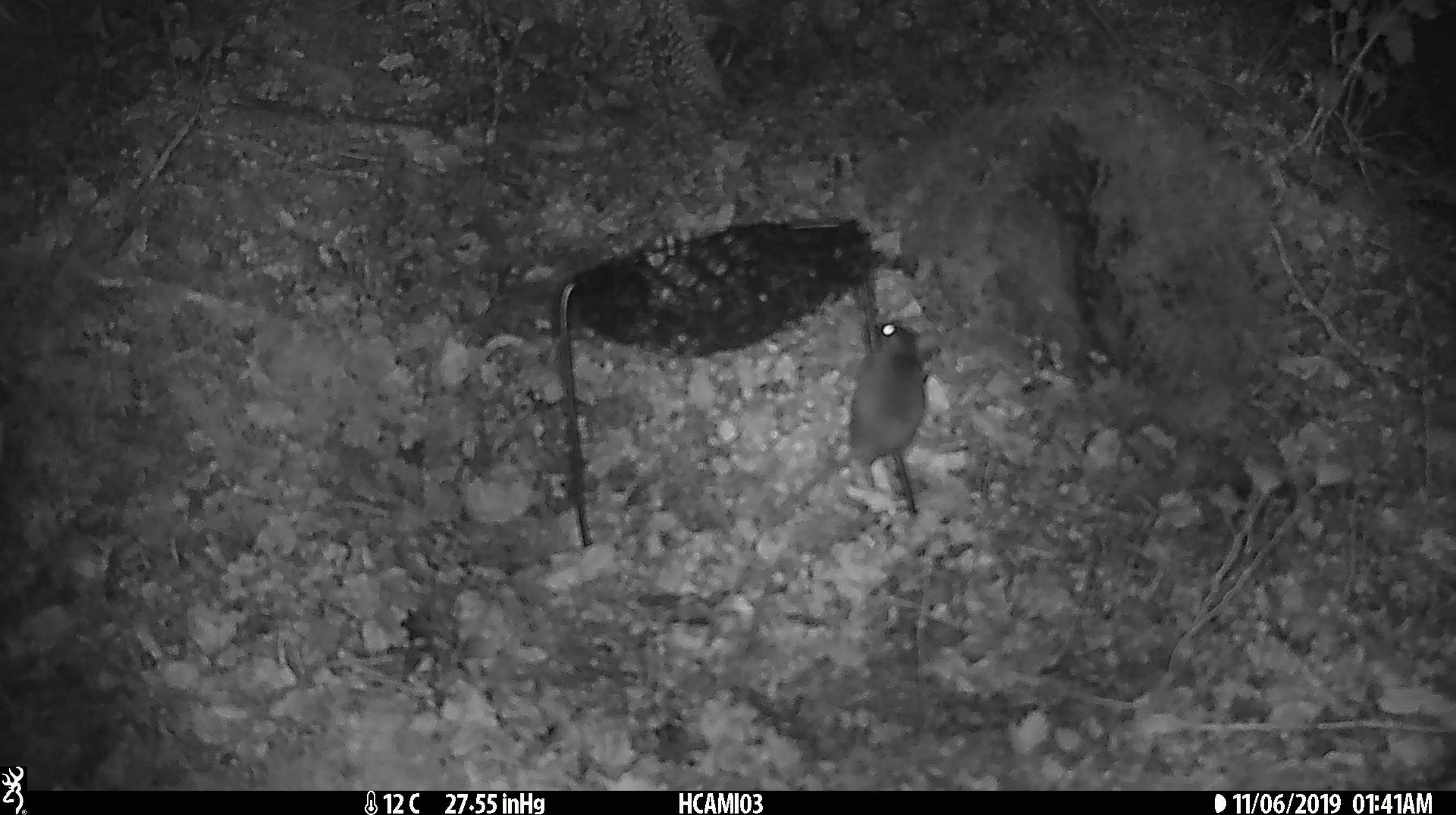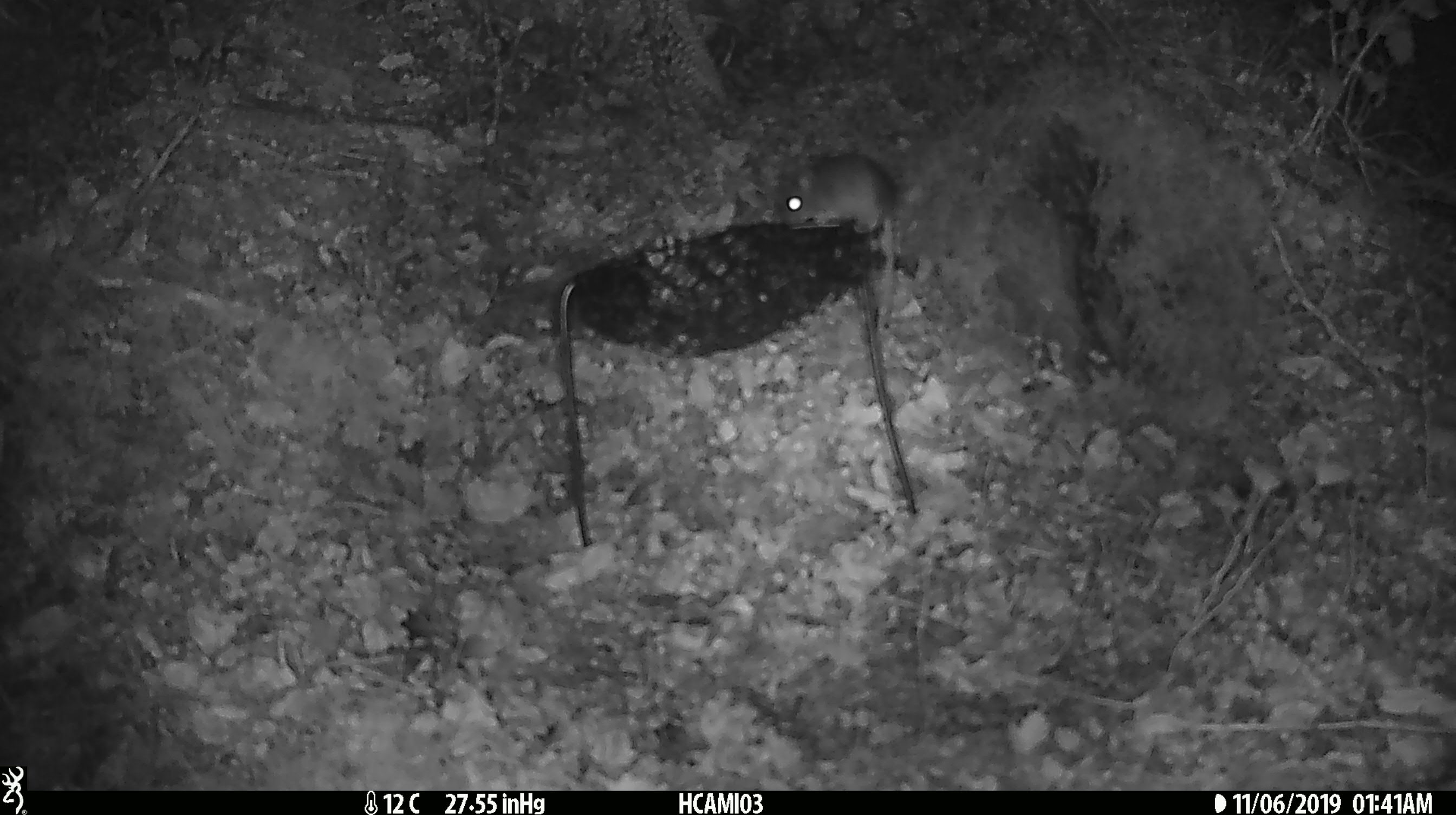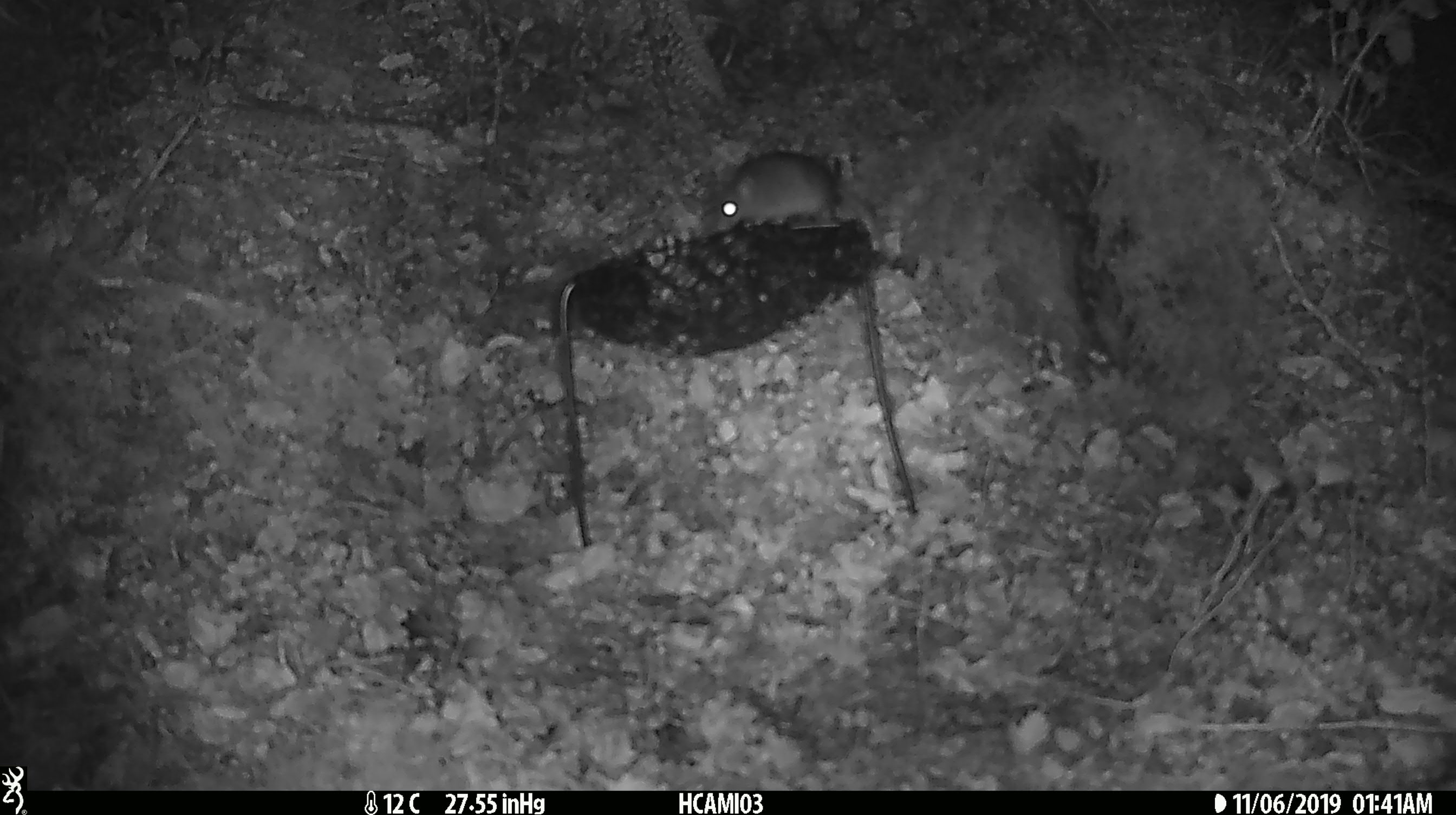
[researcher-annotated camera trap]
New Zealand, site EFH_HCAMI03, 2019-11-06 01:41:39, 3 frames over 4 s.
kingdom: Animalia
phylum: Chordata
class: Mammalia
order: Rodentia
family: Muridae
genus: Mus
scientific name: Mus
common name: mouse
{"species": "mouse (Mus)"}